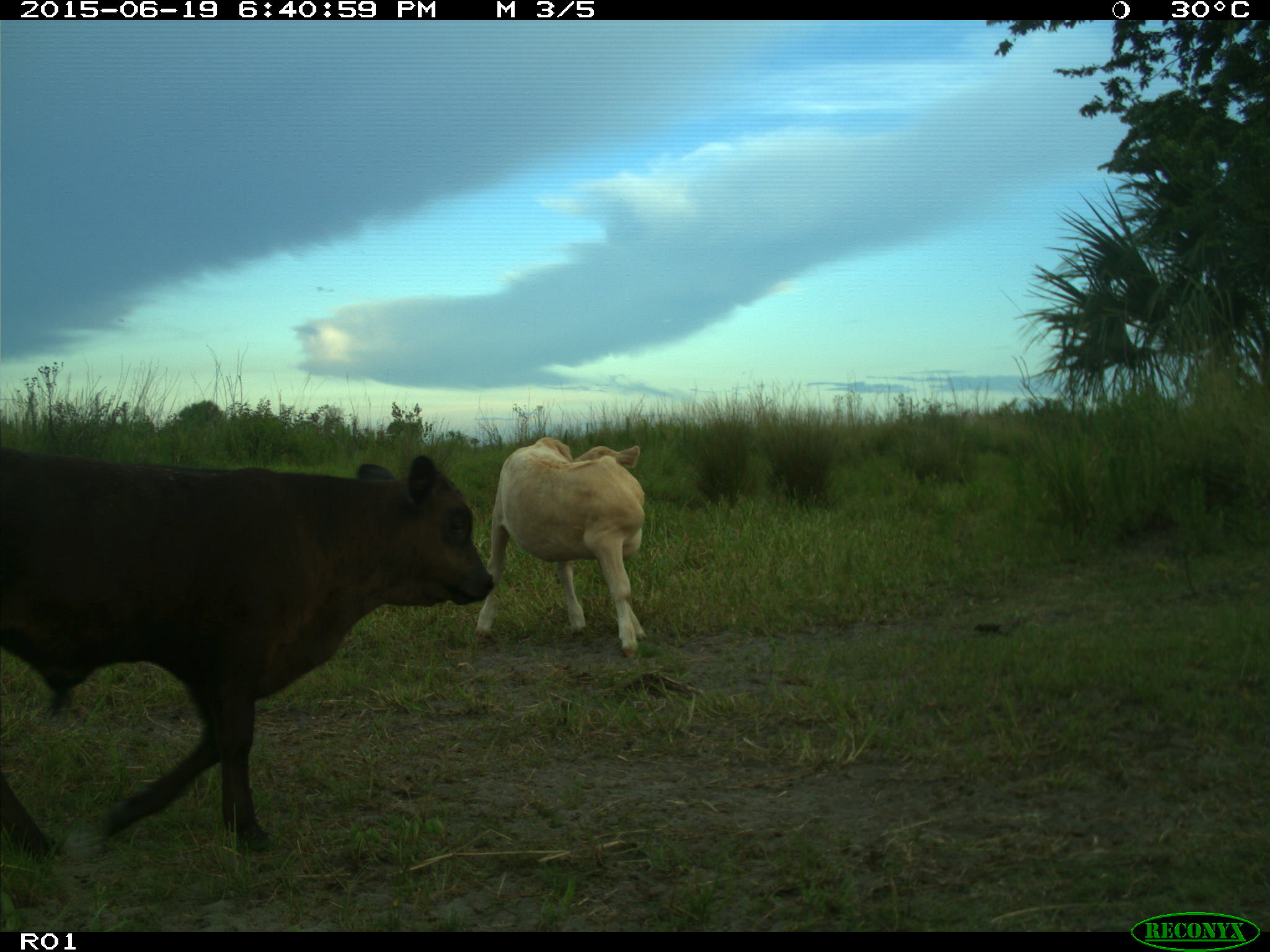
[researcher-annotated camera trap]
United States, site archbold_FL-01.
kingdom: Animalia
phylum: Chordata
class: Mammalia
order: Artiodactyla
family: Bovidae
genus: Bos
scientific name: Bos taurus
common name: domestic cow